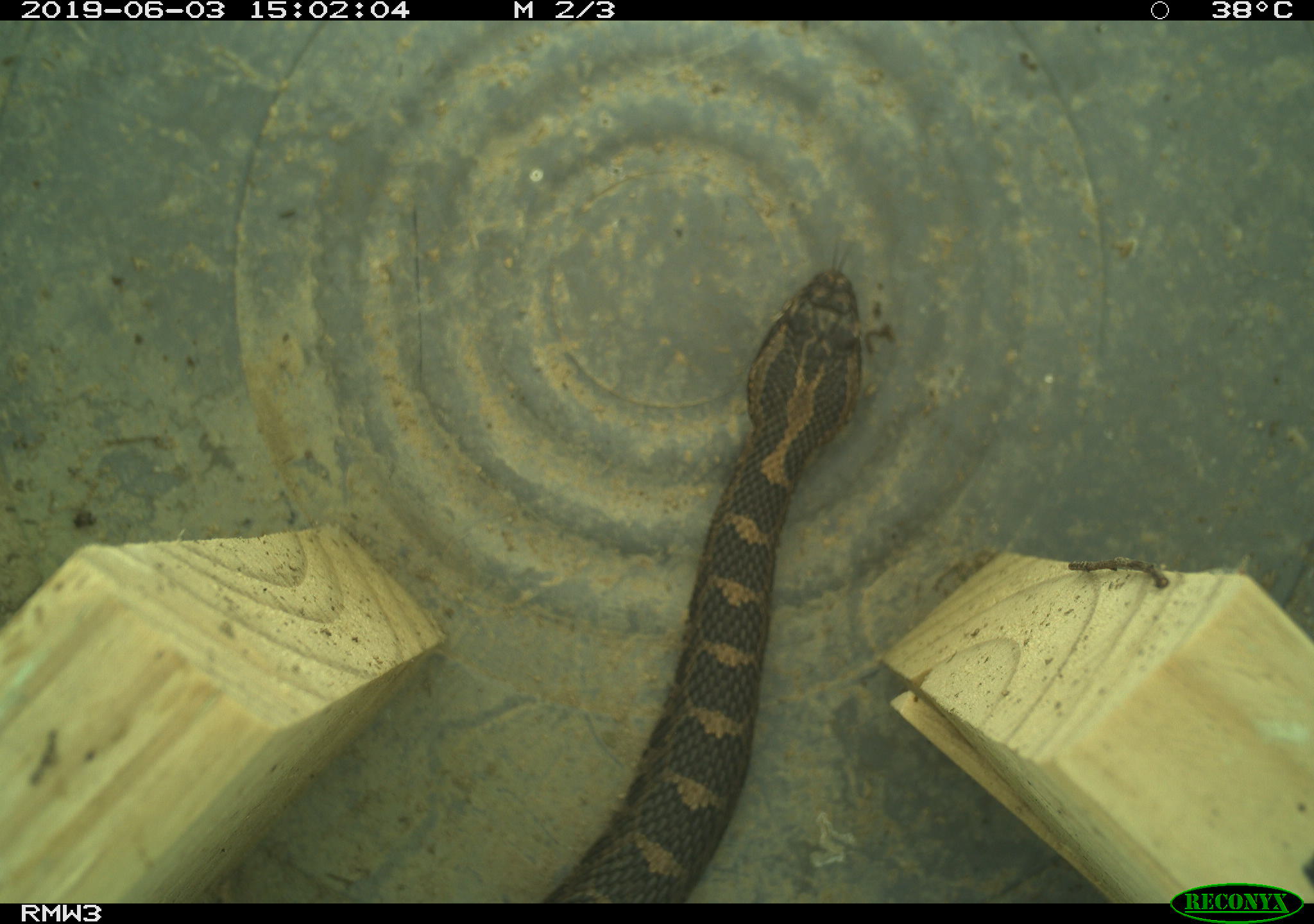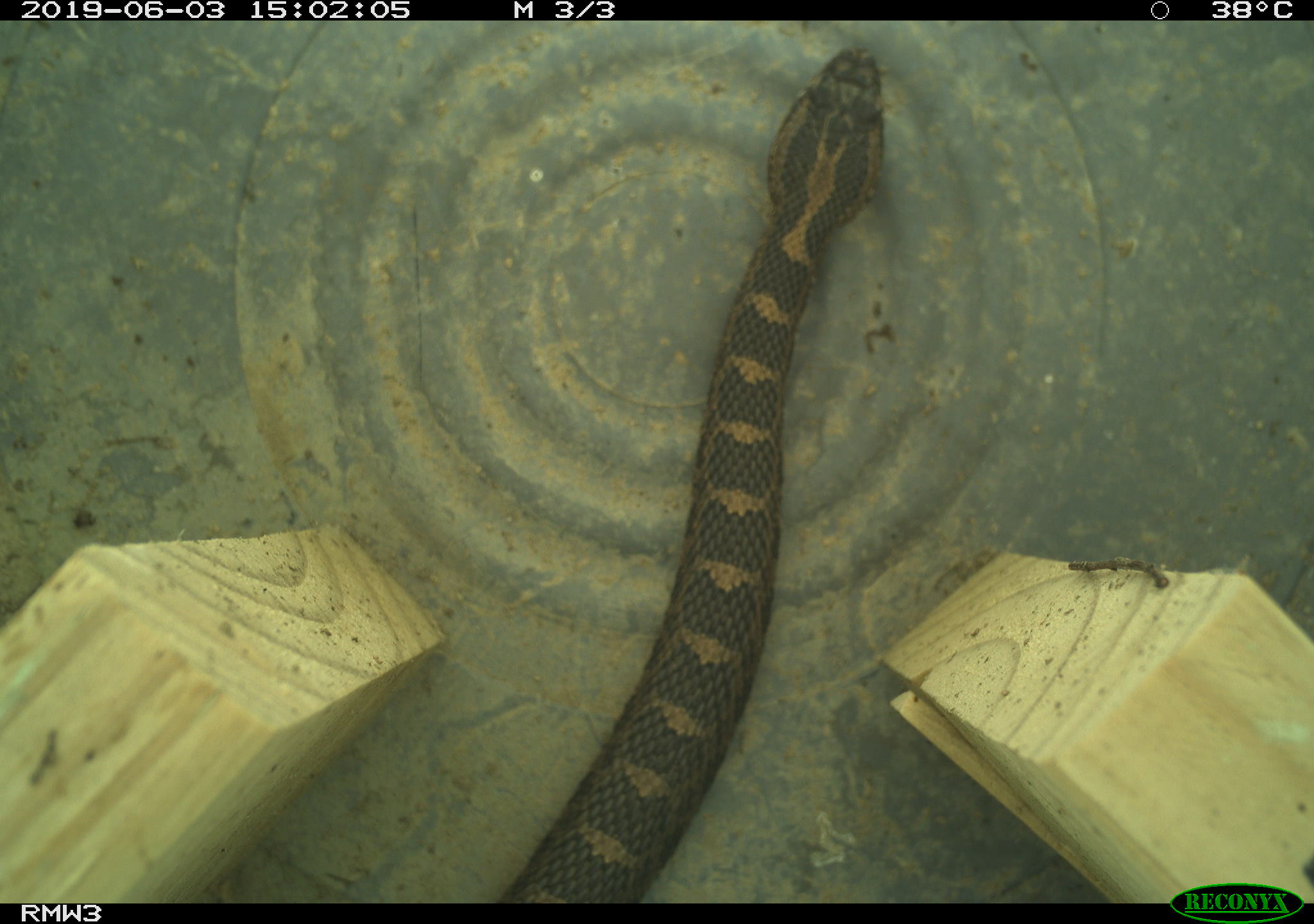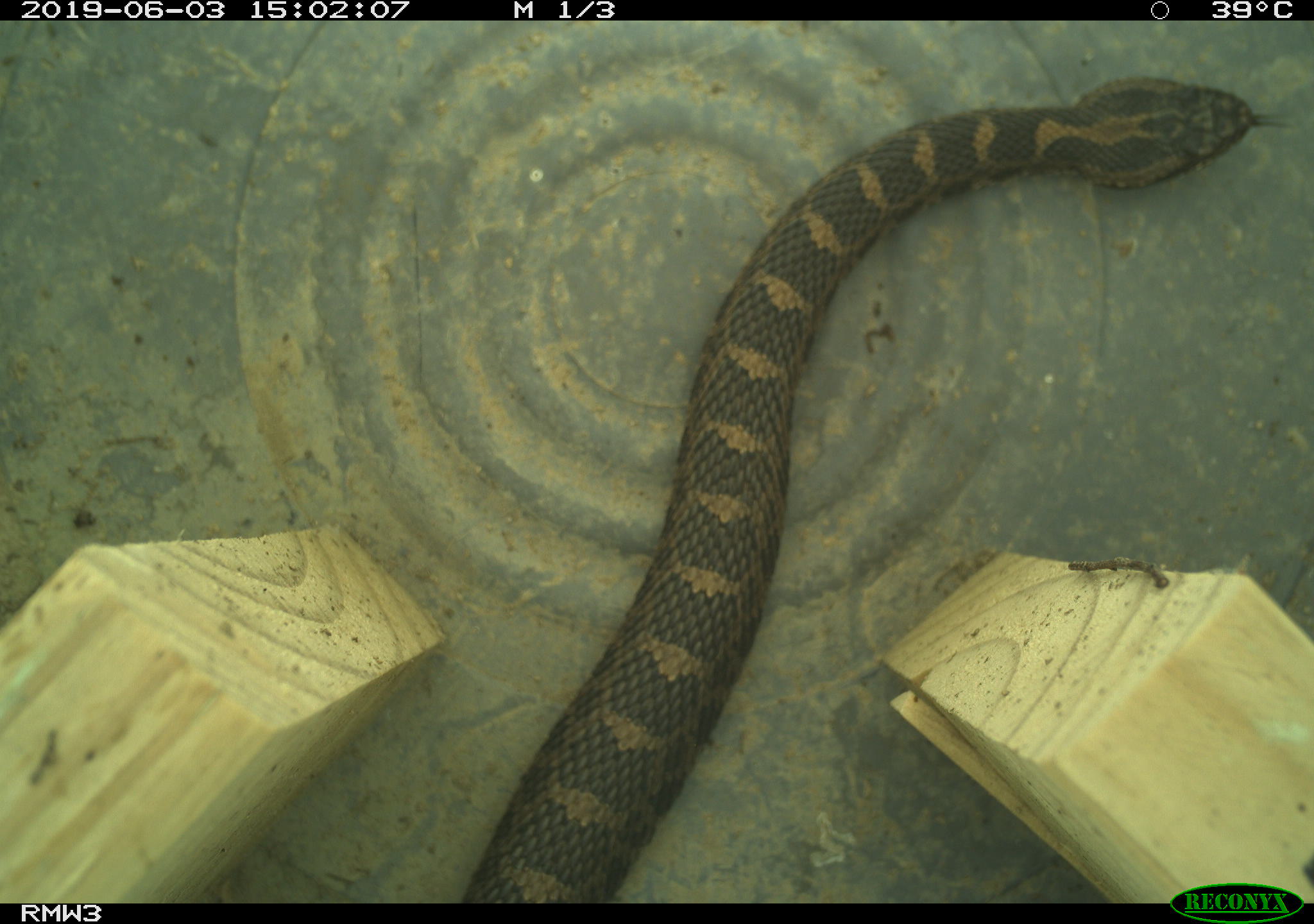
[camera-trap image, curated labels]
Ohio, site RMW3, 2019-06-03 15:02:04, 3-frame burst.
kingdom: Animalia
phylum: Chordata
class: Reptilia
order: Squamata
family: Viperidae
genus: Sistrurus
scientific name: Sistrurus catenatus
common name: eastern massasauga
Eastern massasauga (Sistrurus catenatus).